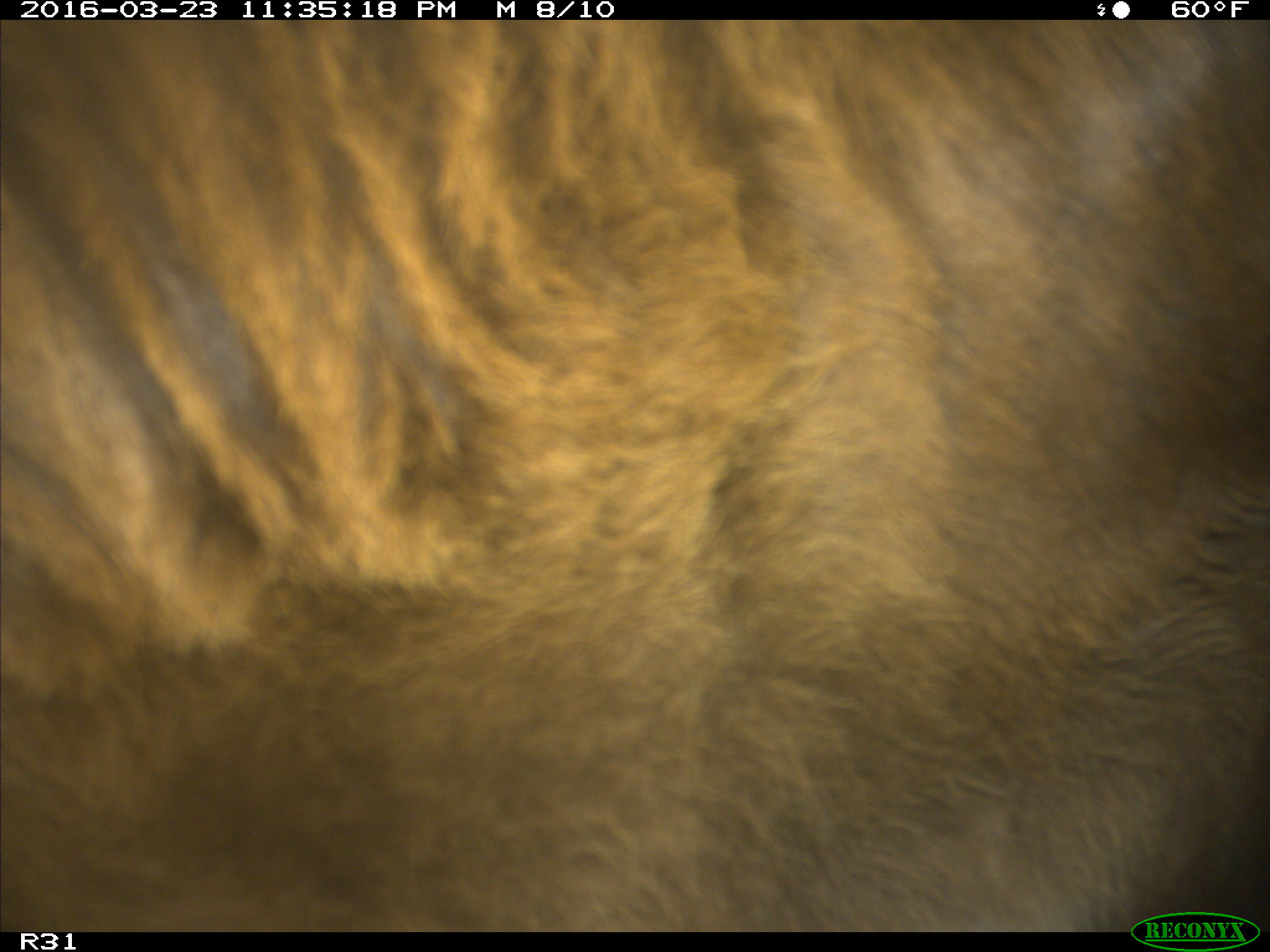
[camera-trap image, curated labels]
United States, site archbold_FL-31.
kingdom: Animalia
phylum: Chordata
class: Mammalia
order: Artiodactyla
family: Bovidae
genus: Bos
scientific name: Bos taurus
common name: domestic cow